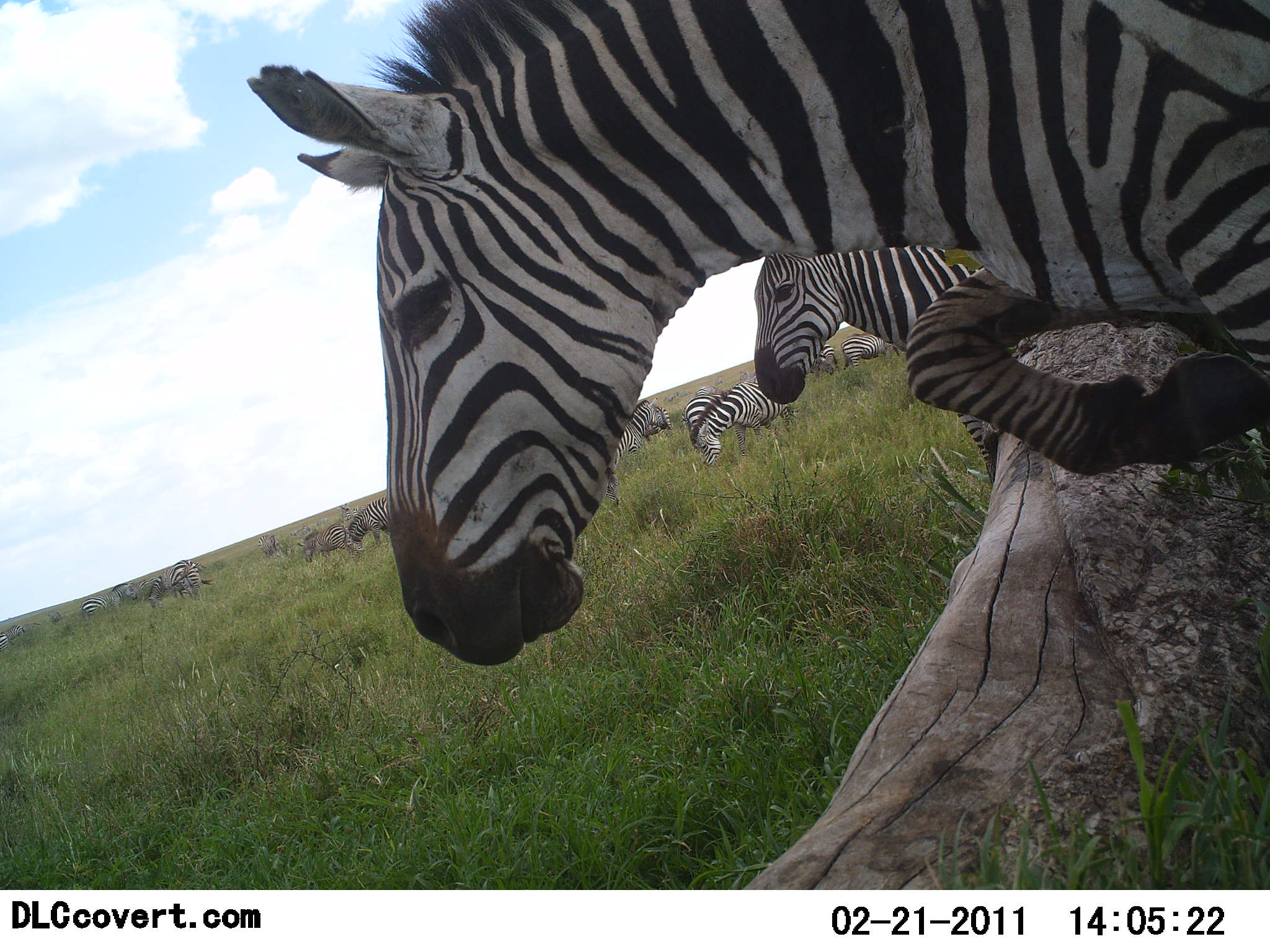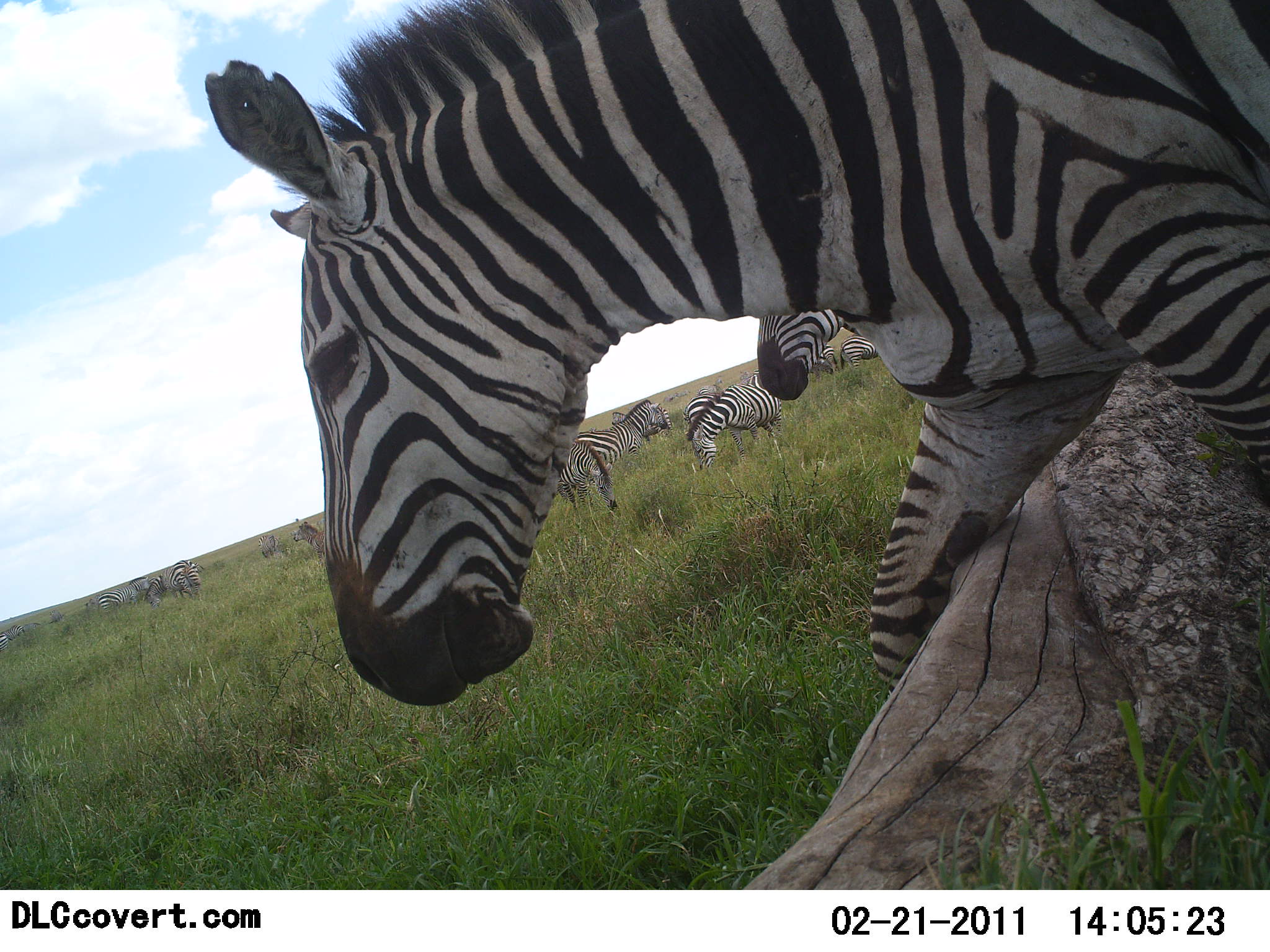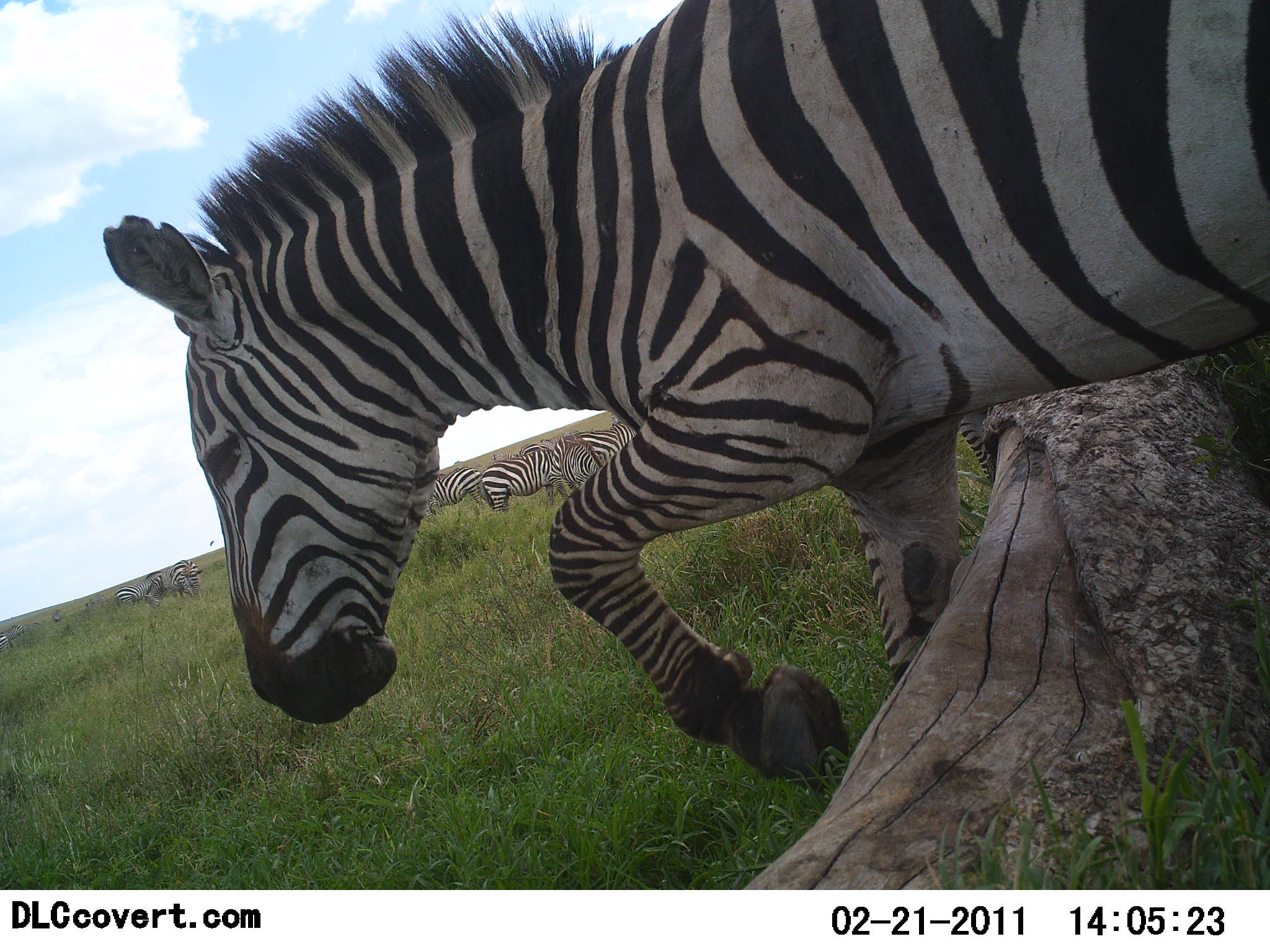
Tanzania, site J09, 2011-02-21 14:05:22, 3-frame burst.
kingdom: Animalia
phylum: Chordata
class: Mammalia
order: Perissodactyla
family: Equidae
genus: Equus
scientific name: Equus quagga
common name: plains zebra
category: zebra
Zebra (plains zebra) (Equus quagga), count 11-50. Behavior (volunteer vote fractions): standing 20%, resting 0%, moving 90%, interacting 0%. Young present (vote fraction): 0%. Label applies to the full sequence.